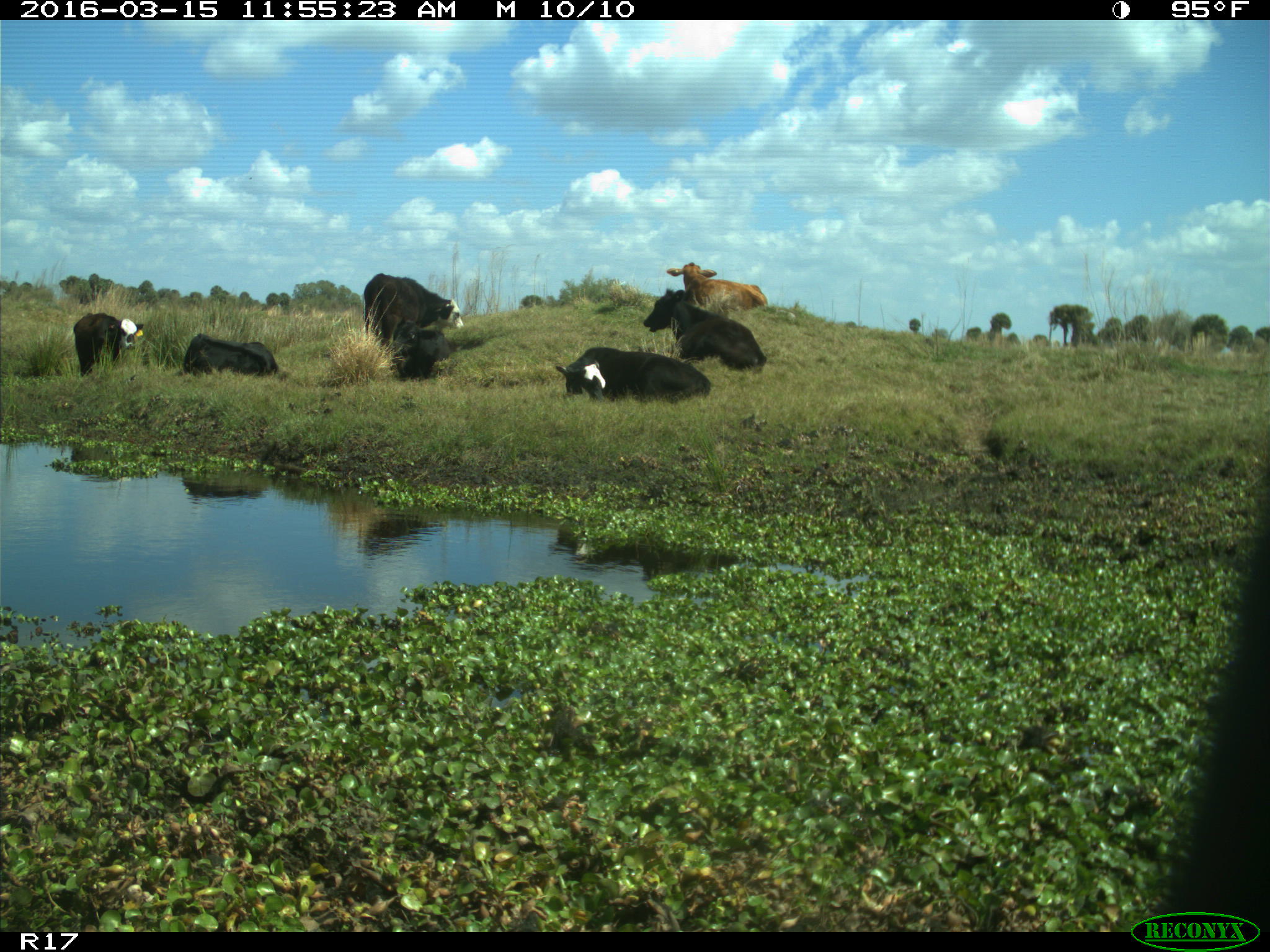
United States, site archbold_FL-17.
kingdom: Animalia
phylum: Chordata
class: Mammalia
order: Artiodactyla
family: Bovidae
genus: Bos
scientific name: Bos taurus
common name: domestic cow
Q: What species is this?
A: Bos taurus (domestic cow).